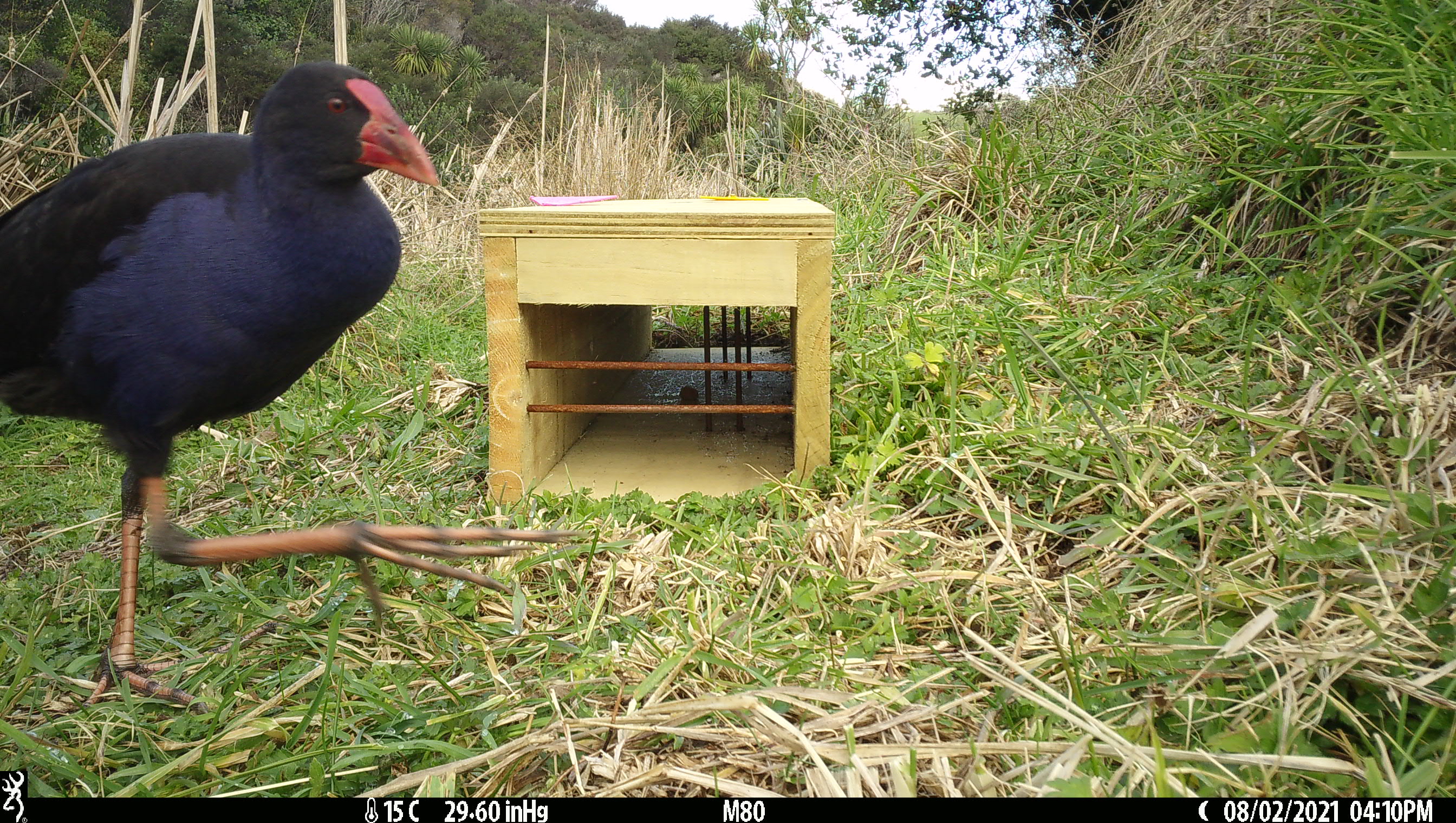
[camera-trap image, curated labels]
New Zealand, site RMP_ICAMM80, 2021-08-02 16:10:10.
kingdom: Animalia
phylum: Chordata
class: Aves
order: Gruiformes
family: Rallidae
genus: Porphyrio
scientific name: Porphyrio melanotus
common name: australasian swamphen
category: pukeko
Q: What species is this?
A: Pukeko (australasian swamphen) (Porphyrio melanotus).